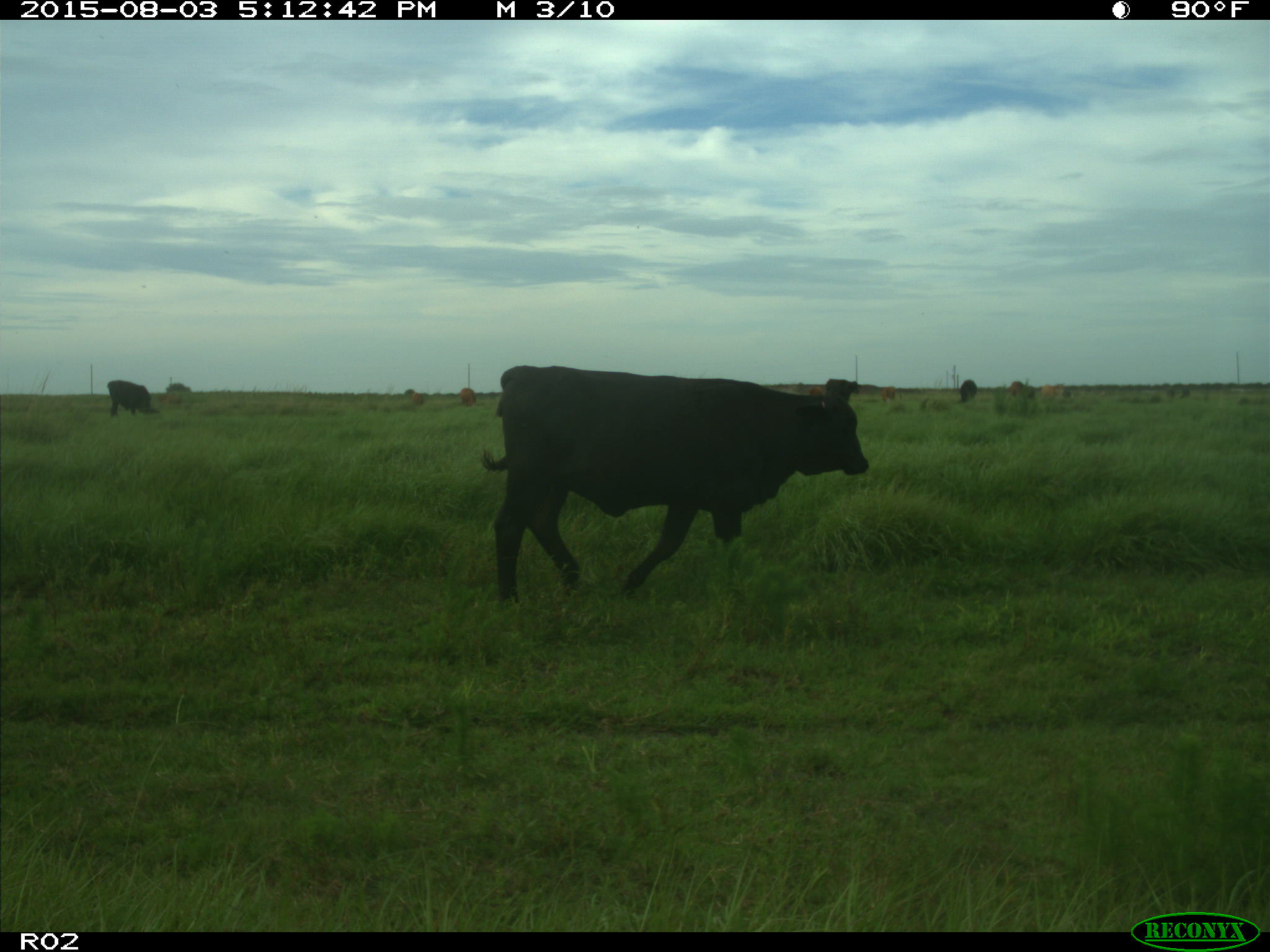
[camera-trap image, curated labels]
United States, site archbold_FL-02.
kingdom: Animalia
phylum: Chordata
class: Mammalia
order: Artiodactyla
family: Bovidae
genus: Bos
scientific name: Bos taurus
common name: domestic cow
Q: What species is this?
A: Bos taurus (domestic cow).